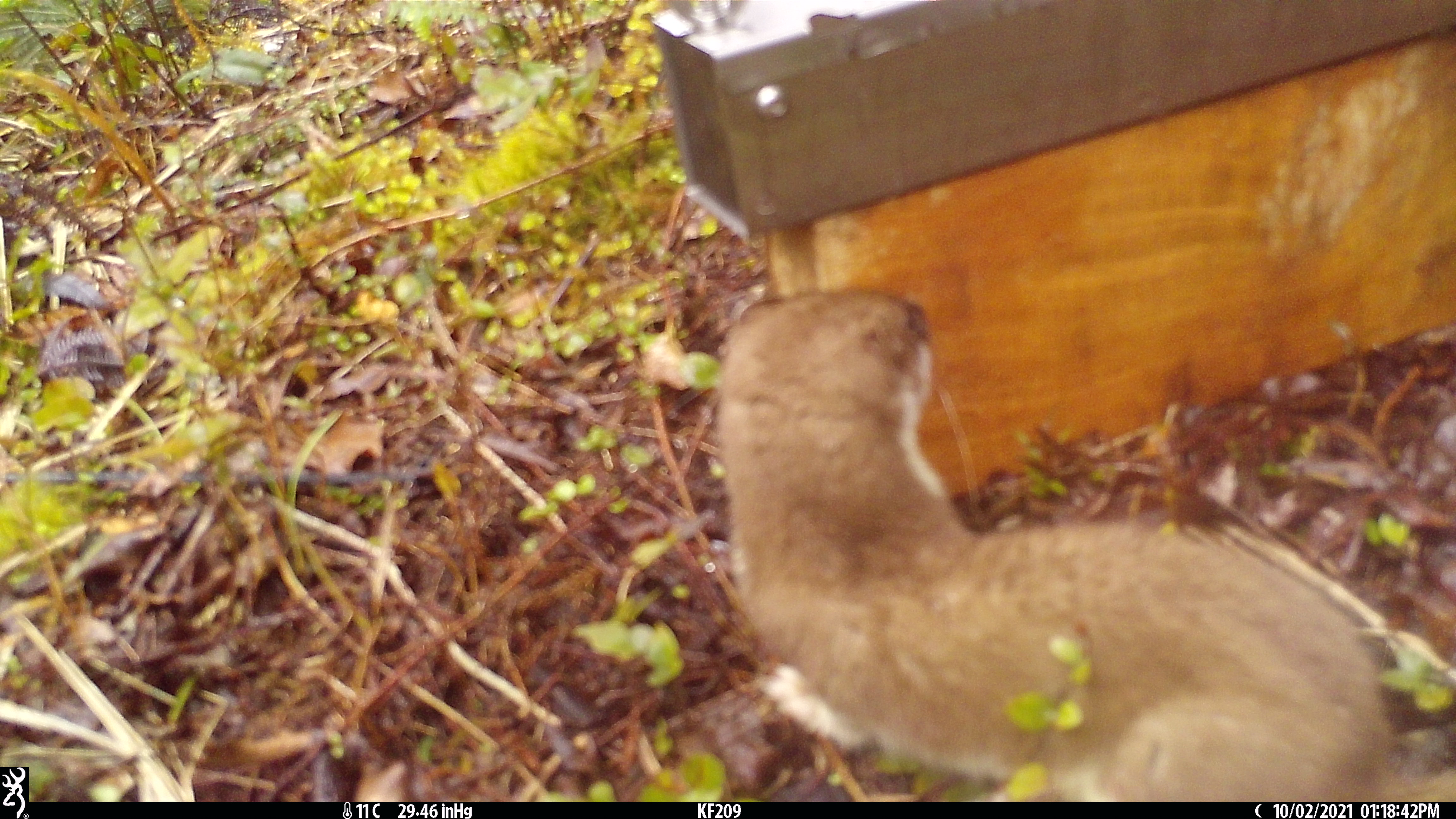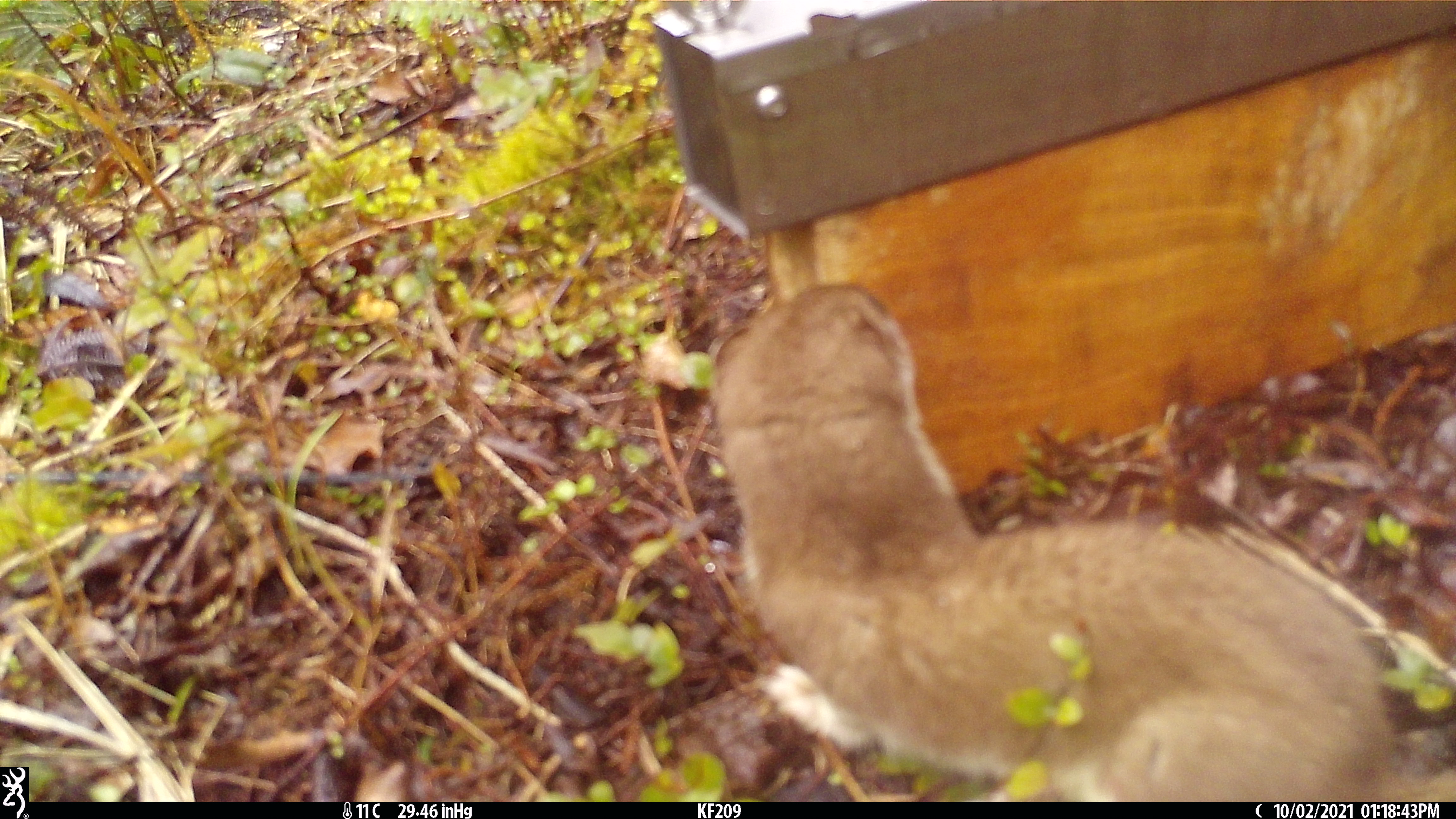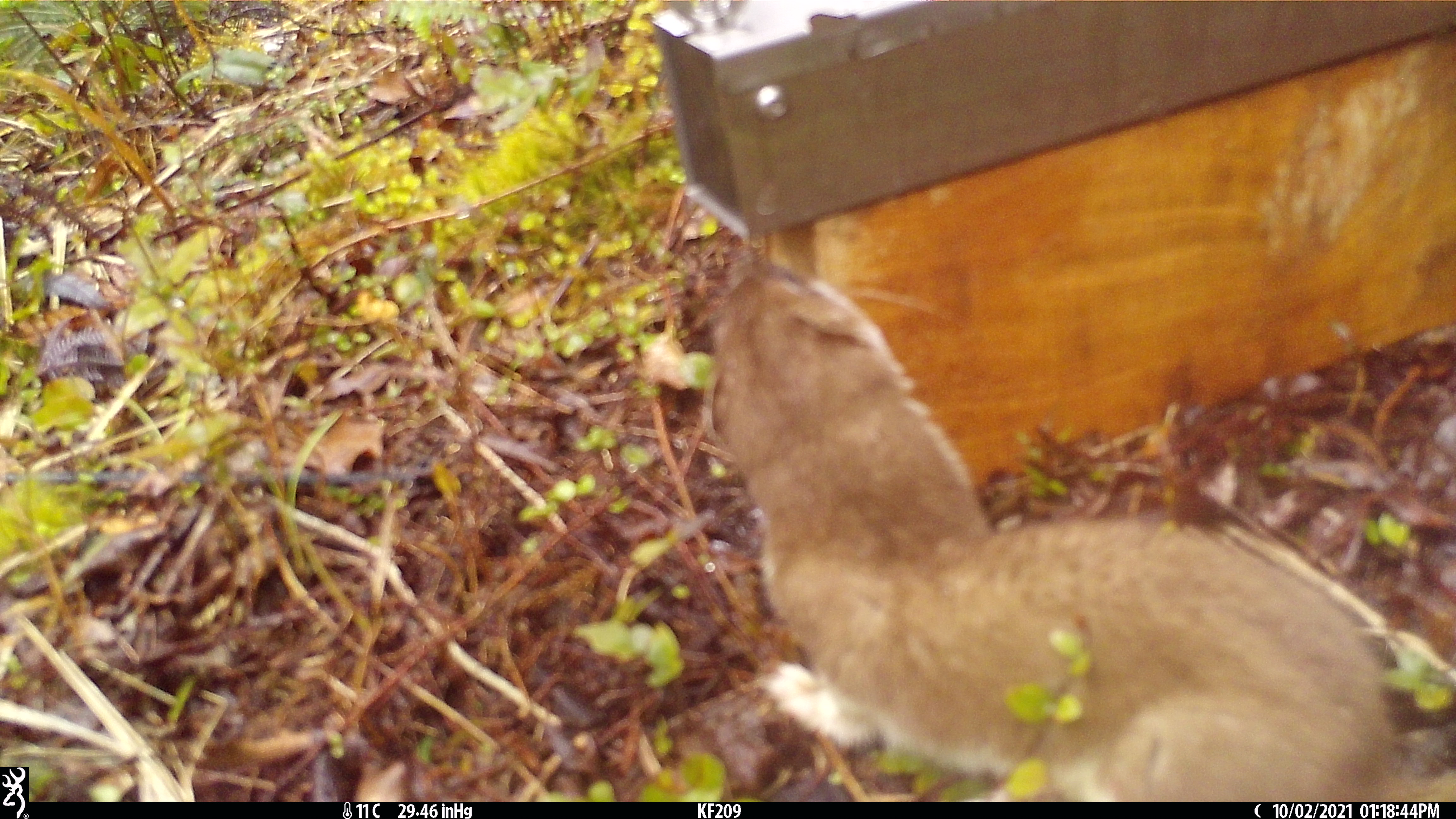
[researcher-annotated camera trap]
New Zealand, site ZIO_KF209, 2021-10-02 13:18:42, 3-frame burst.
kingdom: Animalia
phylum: Chordata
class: Mammalia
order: Carnivora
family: Mustelidae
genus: Mustela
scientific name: Mustela erminea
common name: stoat